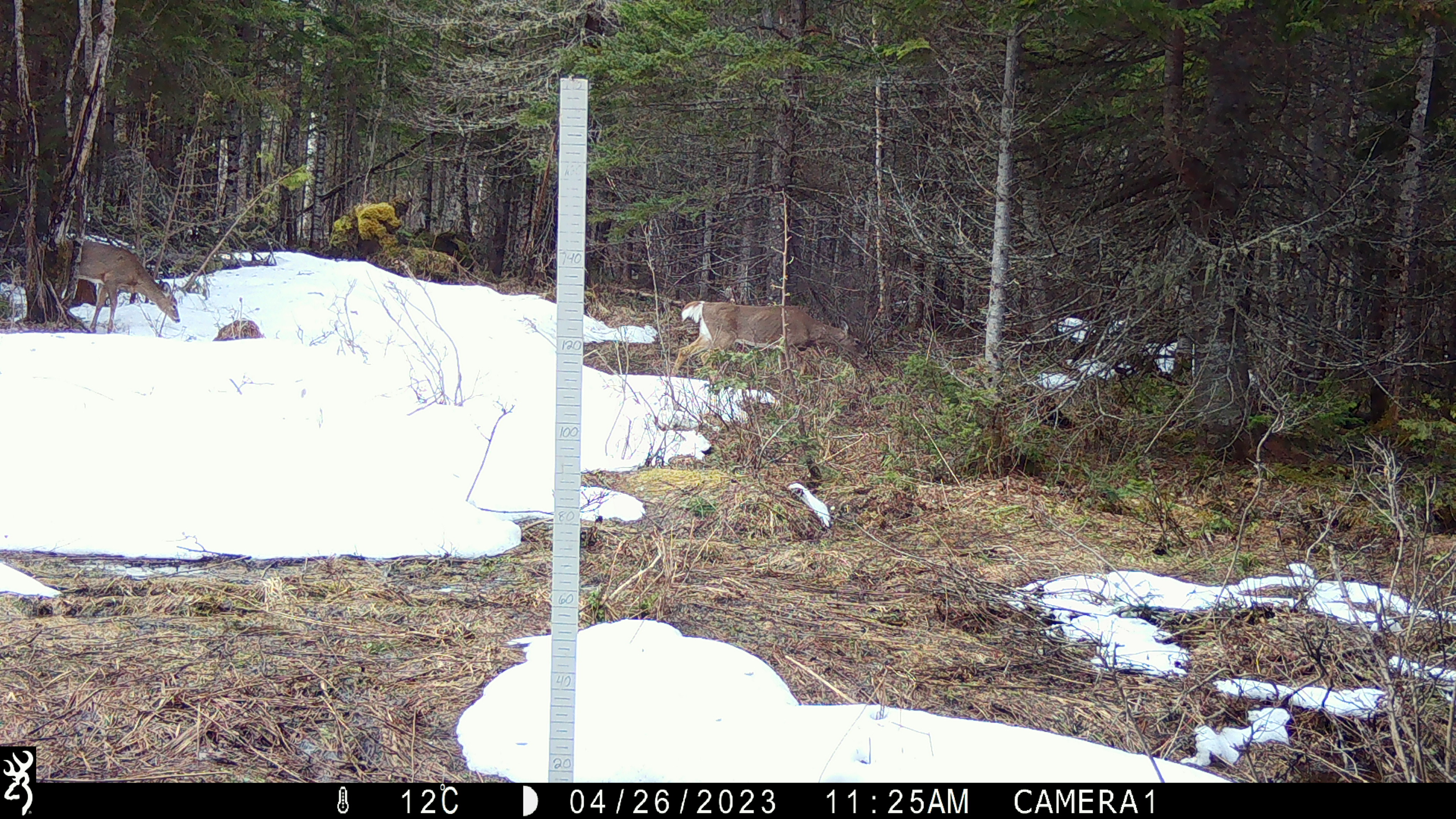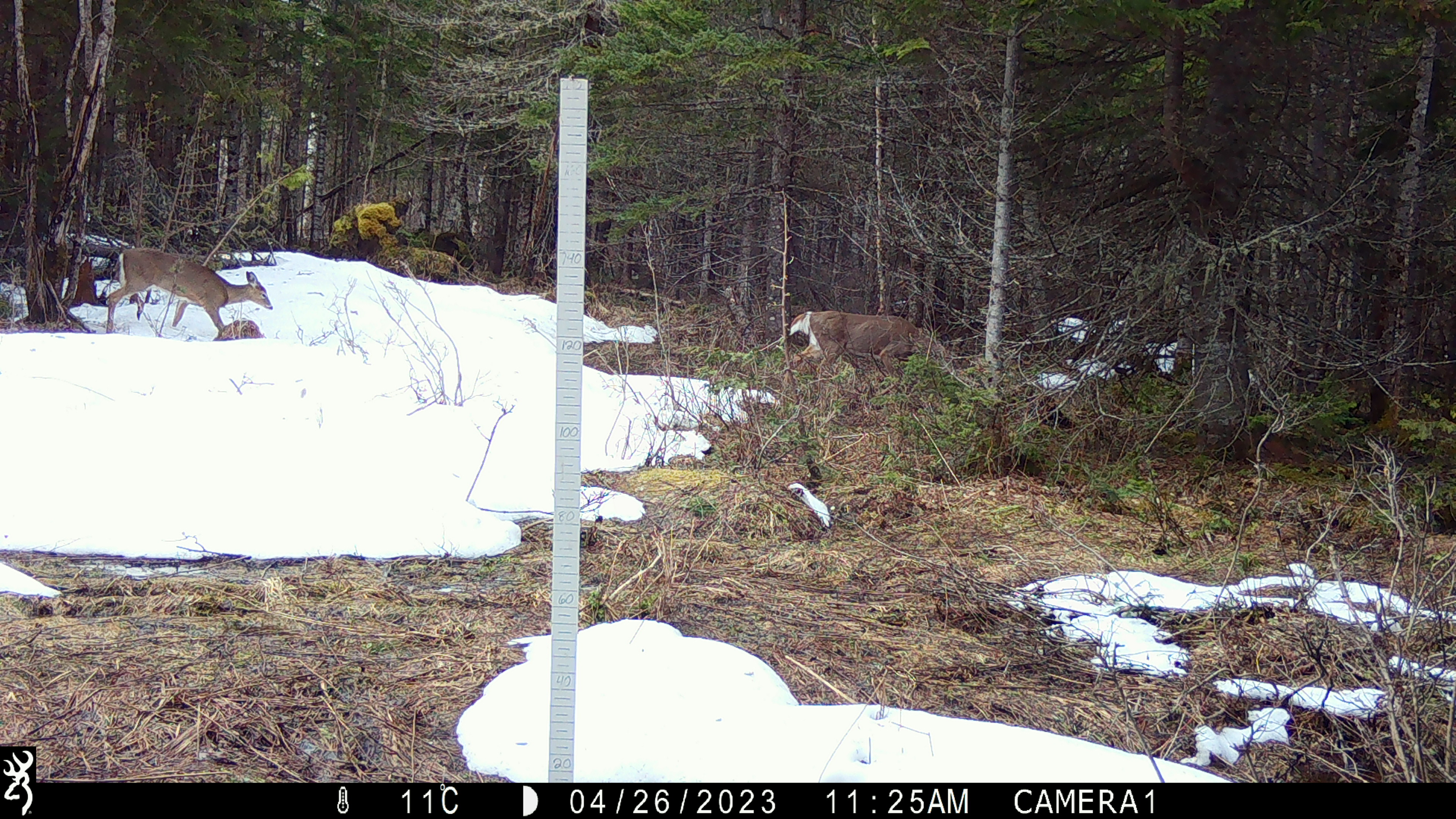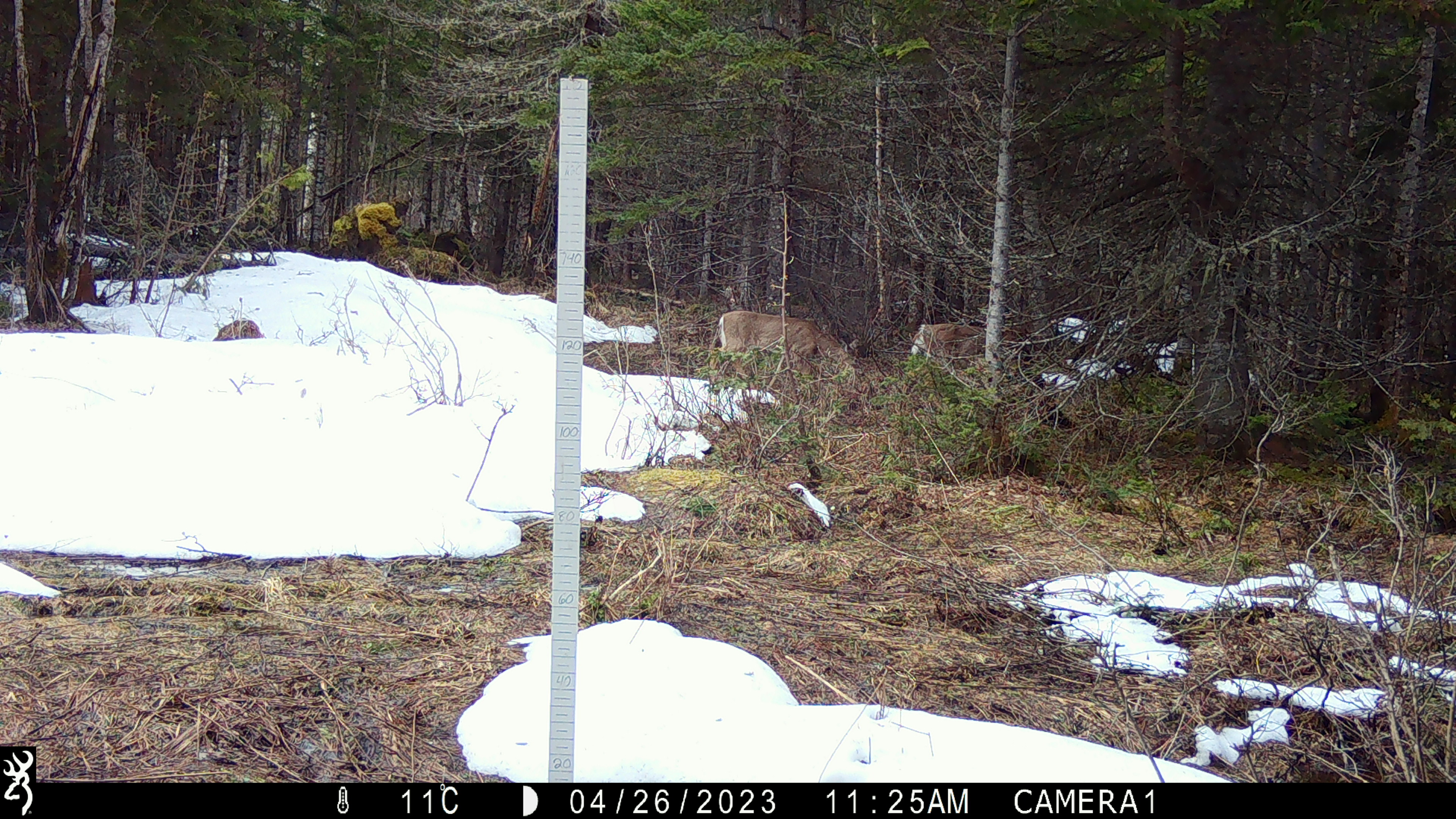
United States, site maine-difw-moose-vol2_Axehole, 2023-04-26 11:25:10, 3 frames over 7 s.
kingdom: Animalia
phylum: Chordata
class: Mammalia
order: Artiodactyla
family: Cervidae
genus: Odocoileus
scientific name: Odocoileus virginianus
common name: white-tailed deer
White-tailed deer (Odocoileus virginianus).